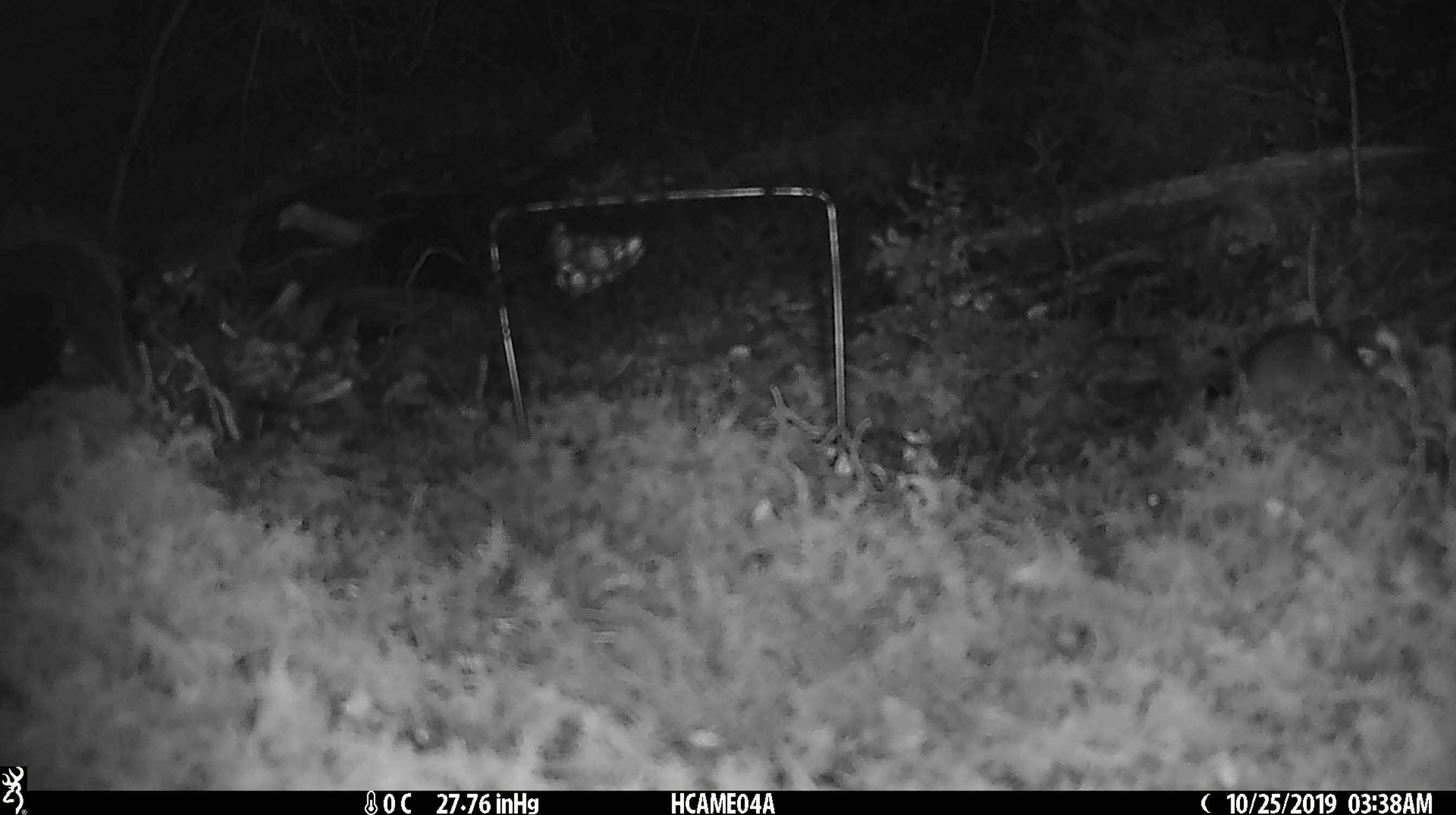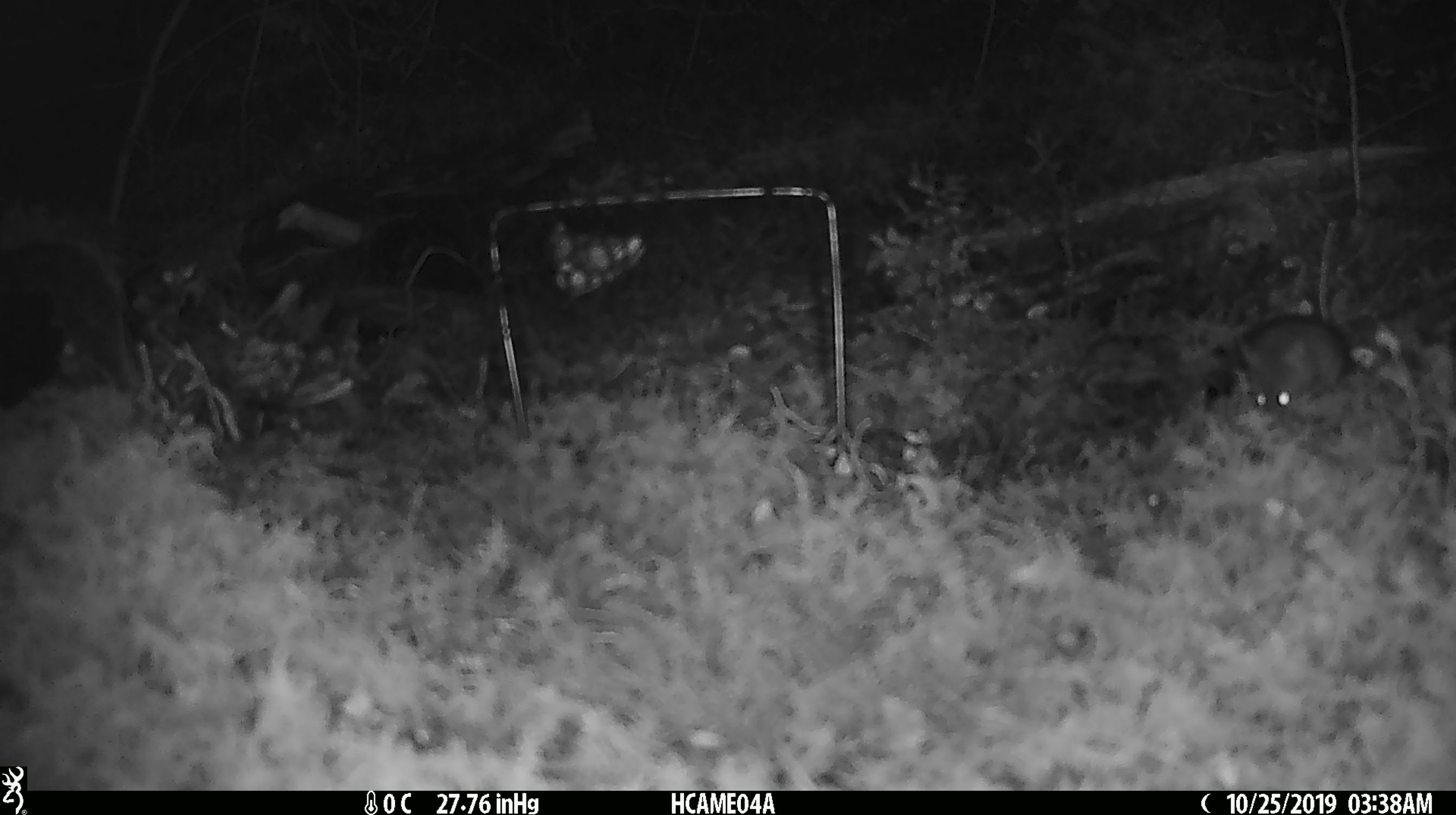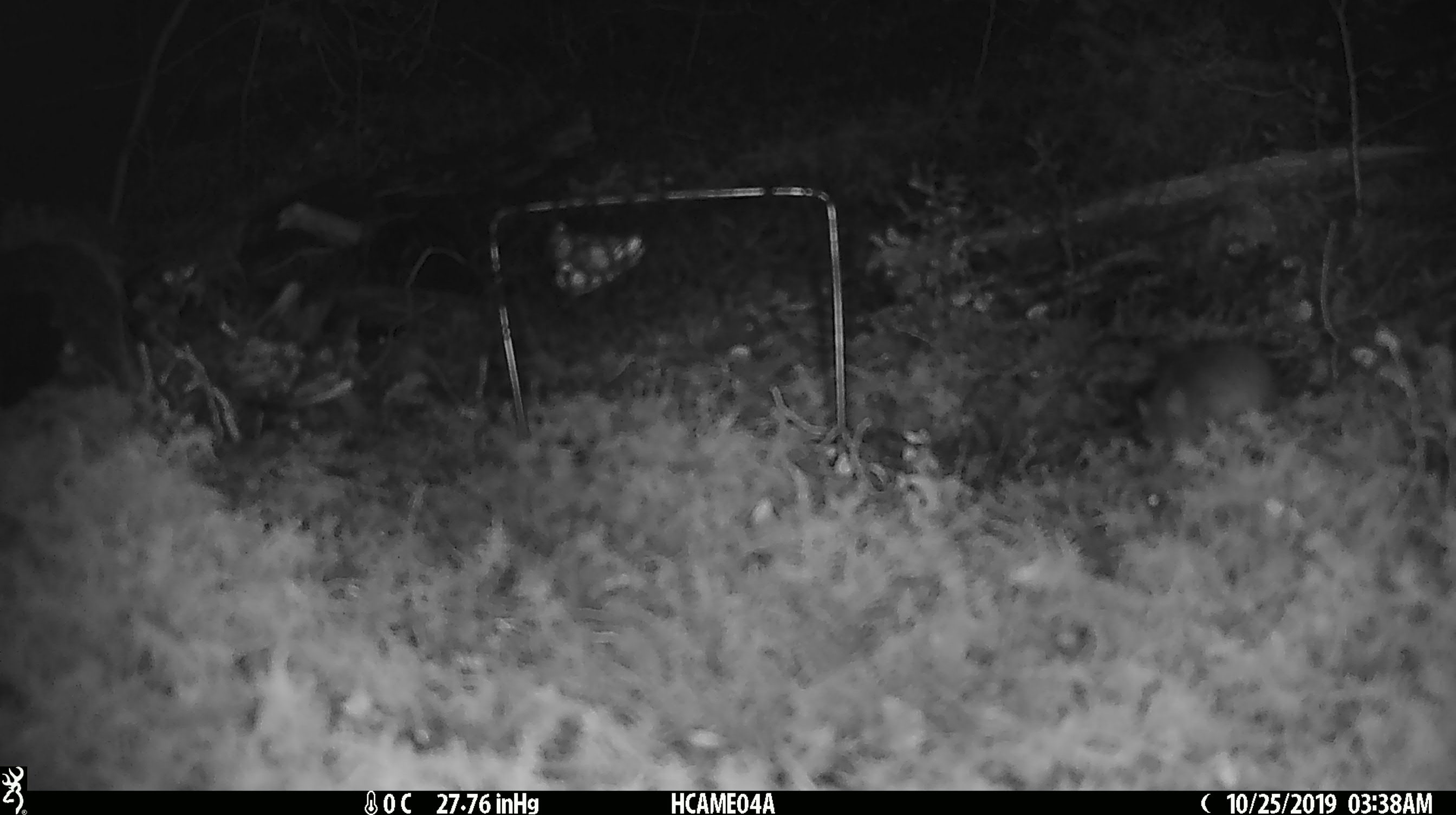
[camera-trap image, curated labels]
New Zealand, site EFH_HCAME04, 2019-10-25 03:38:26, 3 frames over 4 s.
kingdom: Animalia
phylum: Chordata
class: Mammalia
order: Rodentia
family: Muridae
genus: Mus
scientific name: Mus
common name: mouse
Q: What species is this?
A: Mouse (Mus).